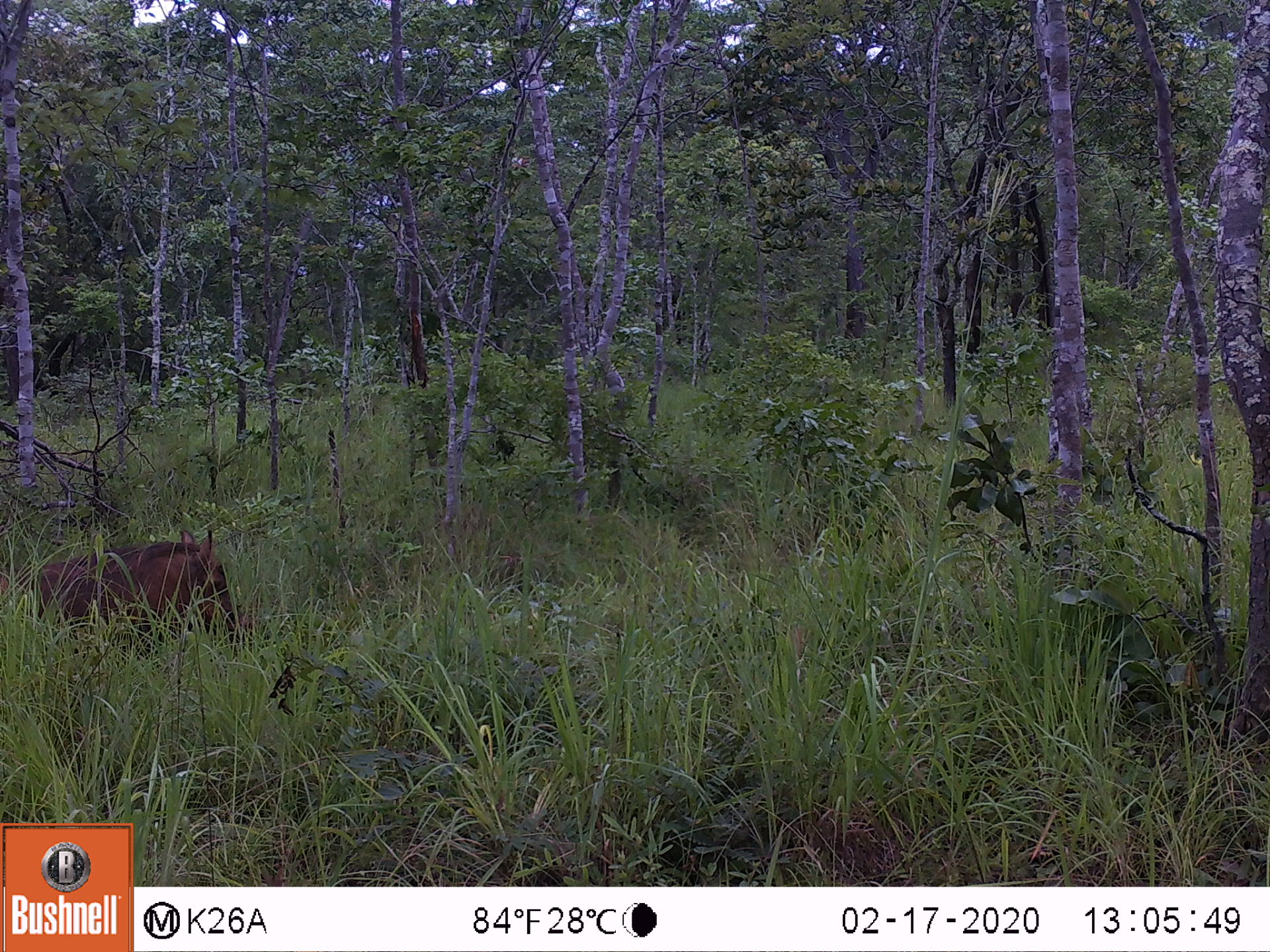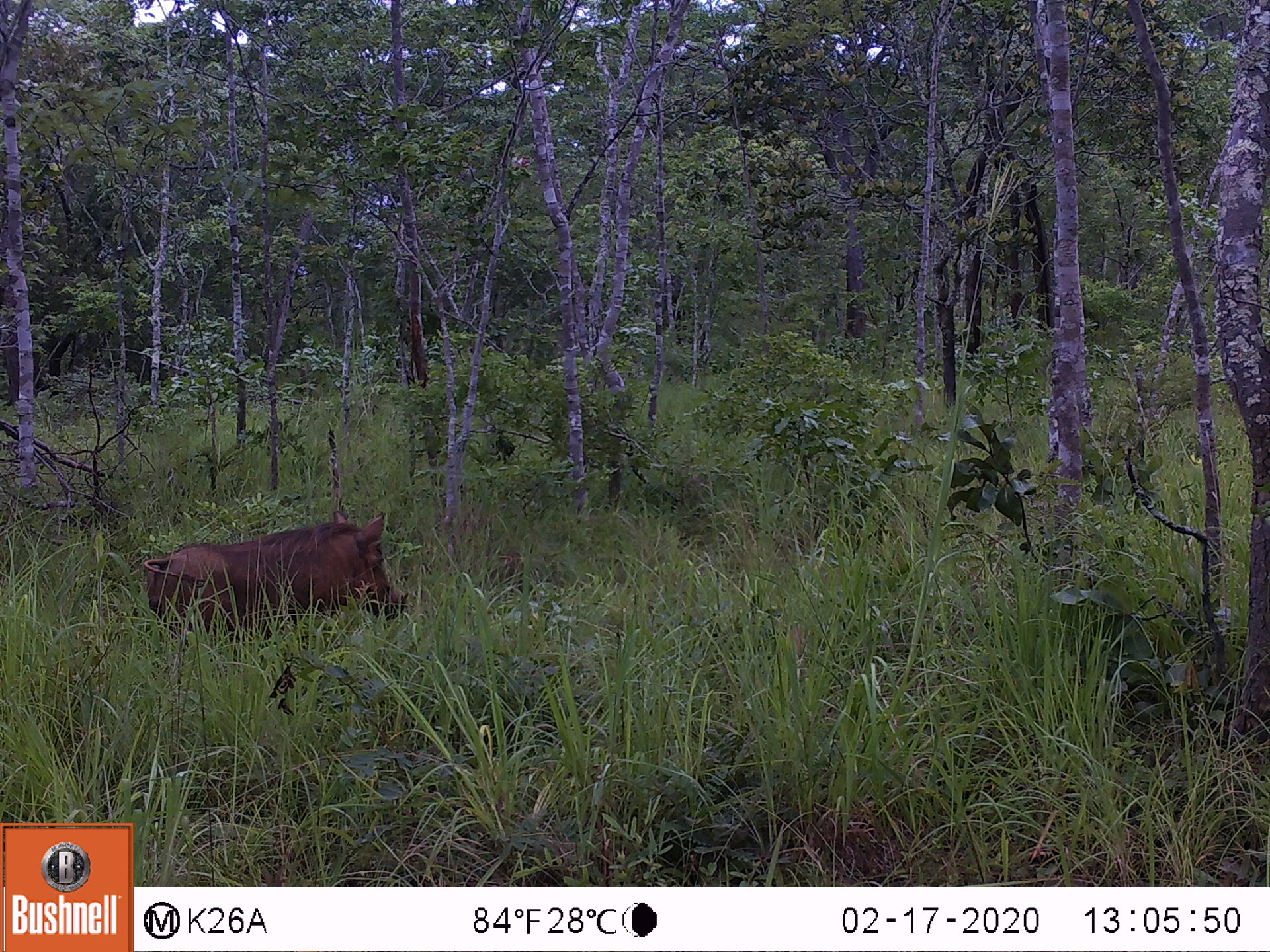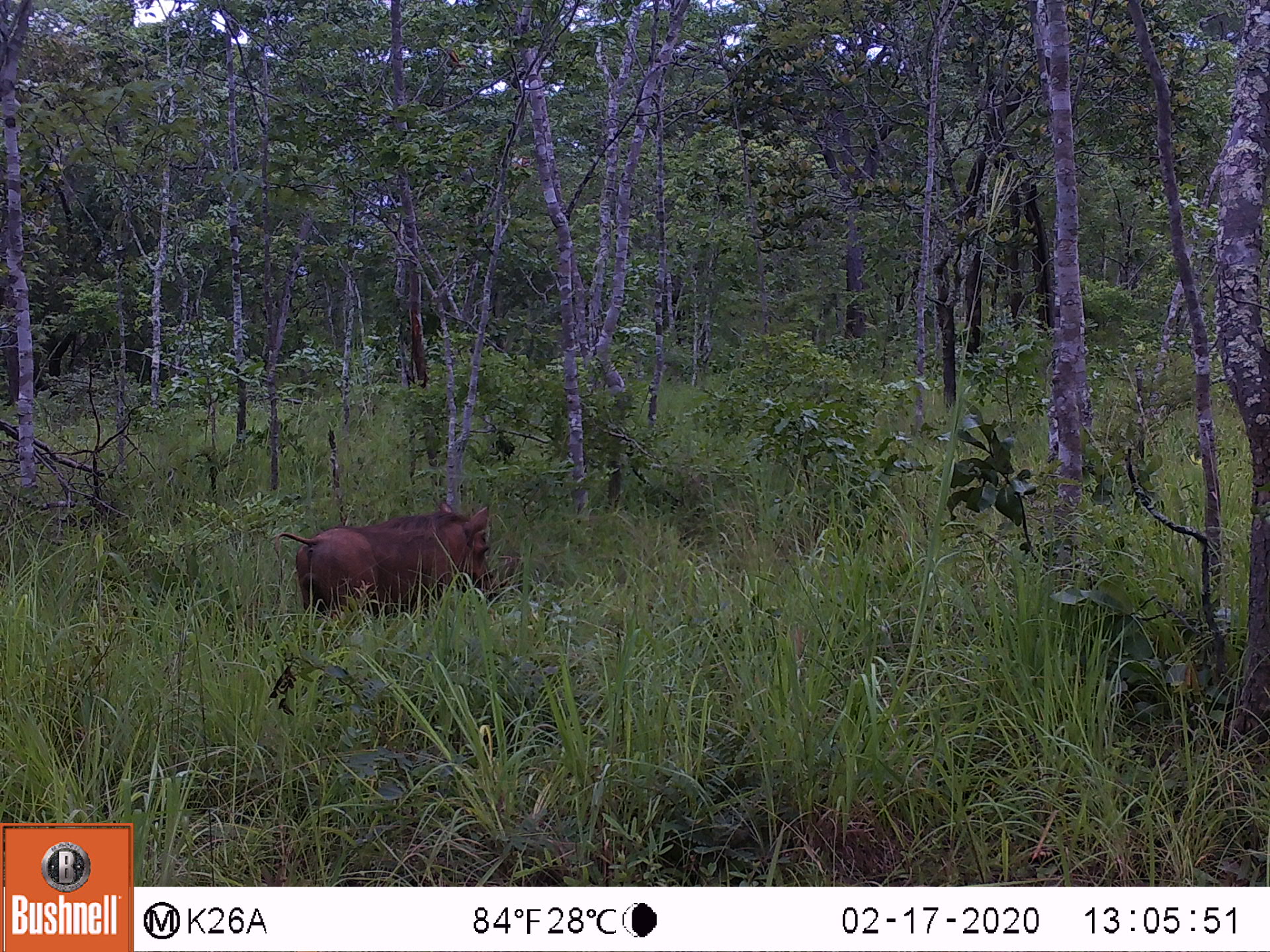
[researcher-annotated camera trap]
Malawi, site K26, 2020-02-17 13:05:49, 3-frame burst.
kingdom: Animalia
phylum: Chordata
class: Mammalia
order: Artiodactyla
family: Suidae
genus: Phacochoerus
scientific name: Phacochoerus africanus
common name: common warthog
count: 1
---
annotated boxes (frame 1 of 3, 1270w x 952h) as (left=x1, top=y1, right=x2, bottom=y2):
common warthog: (left=2, top=519, right=261, bottom=649)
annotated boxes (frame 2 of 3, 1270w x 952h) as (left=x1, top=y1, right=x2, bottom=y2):
common warthog: (left=140, top=503, right=412, bottom=645)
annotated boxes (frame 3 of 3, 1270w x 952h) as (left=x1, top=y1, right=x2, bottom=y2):
common warthog: (left=265, top=495, right=512, bottom=632)